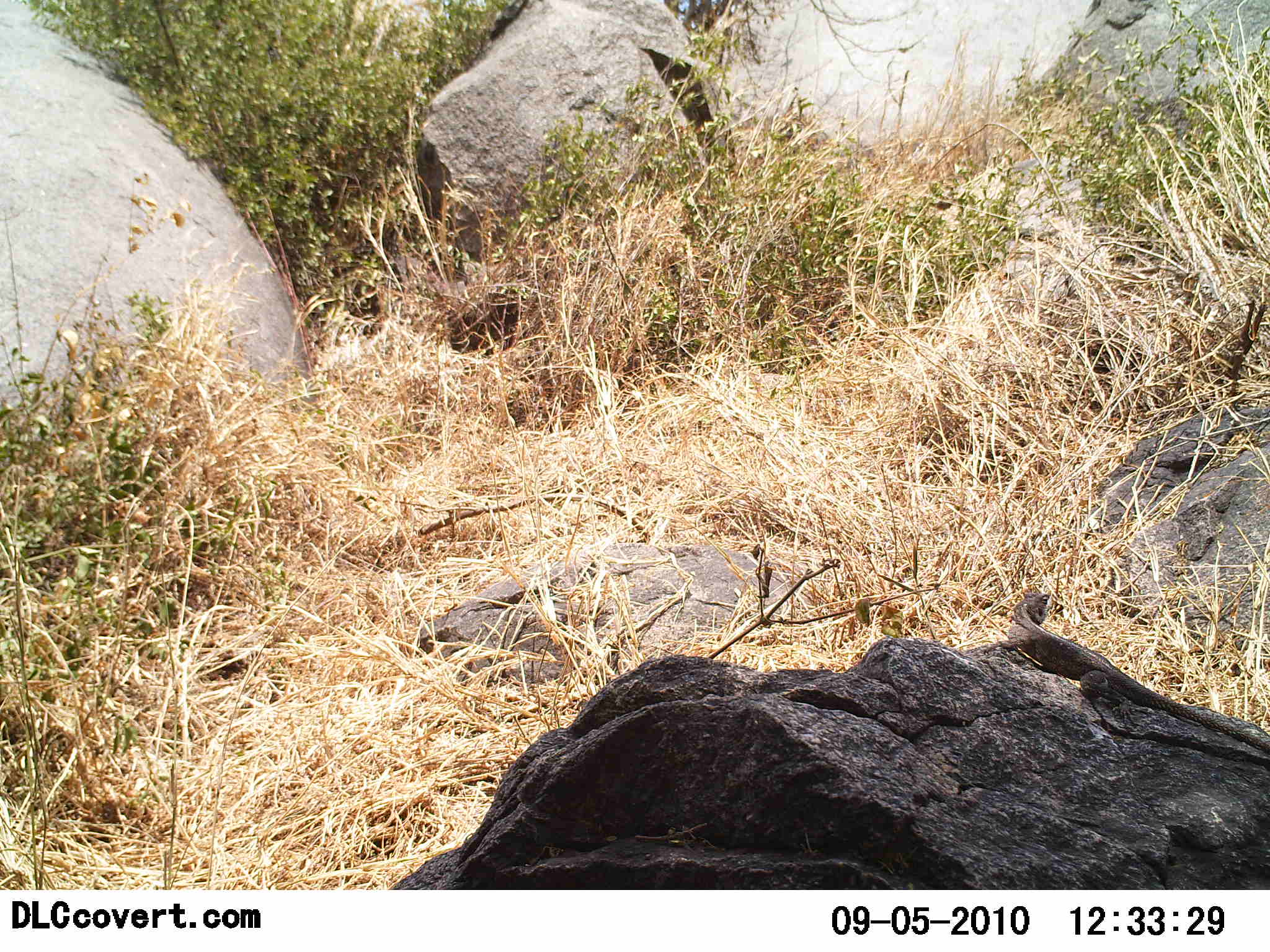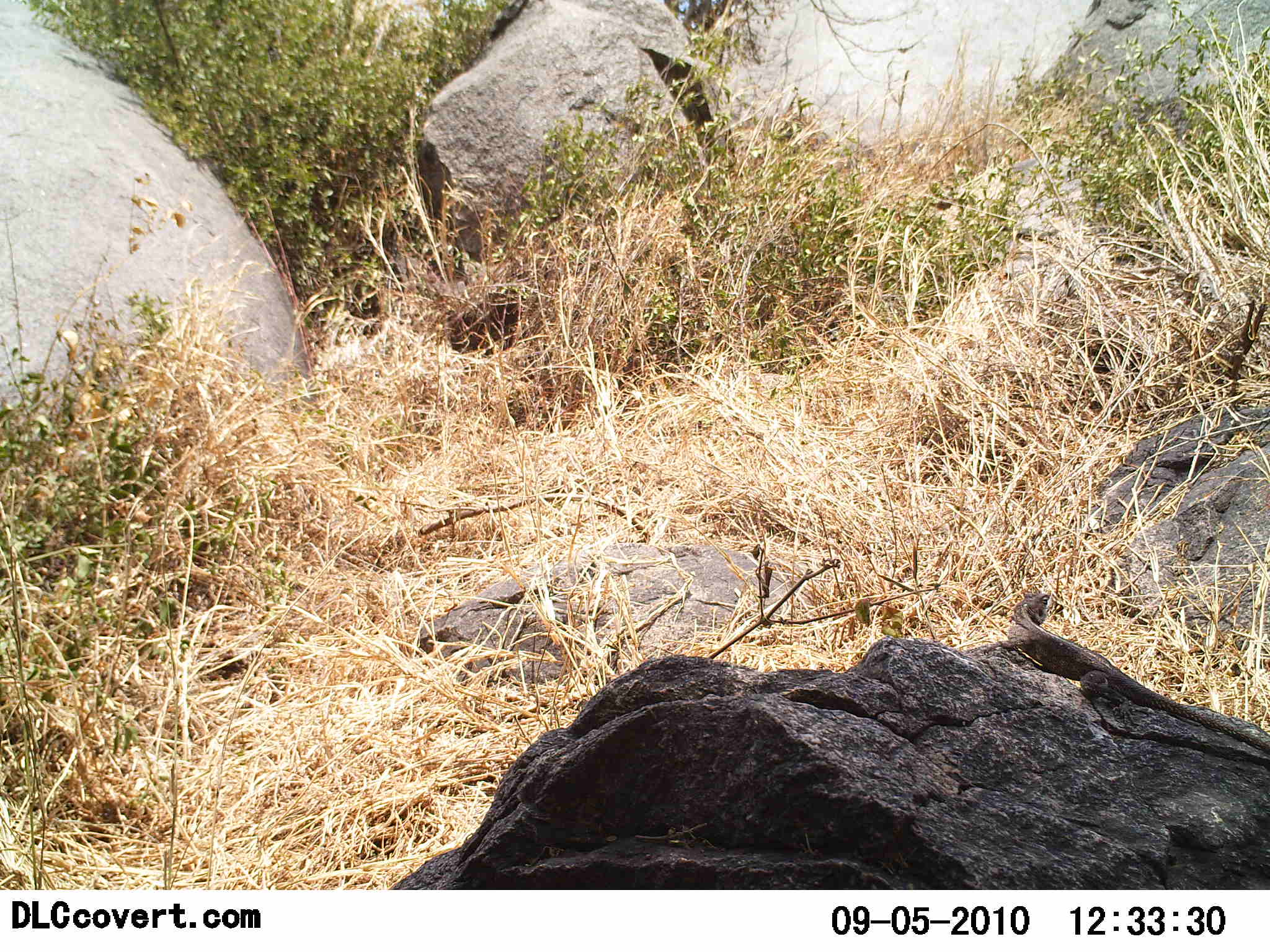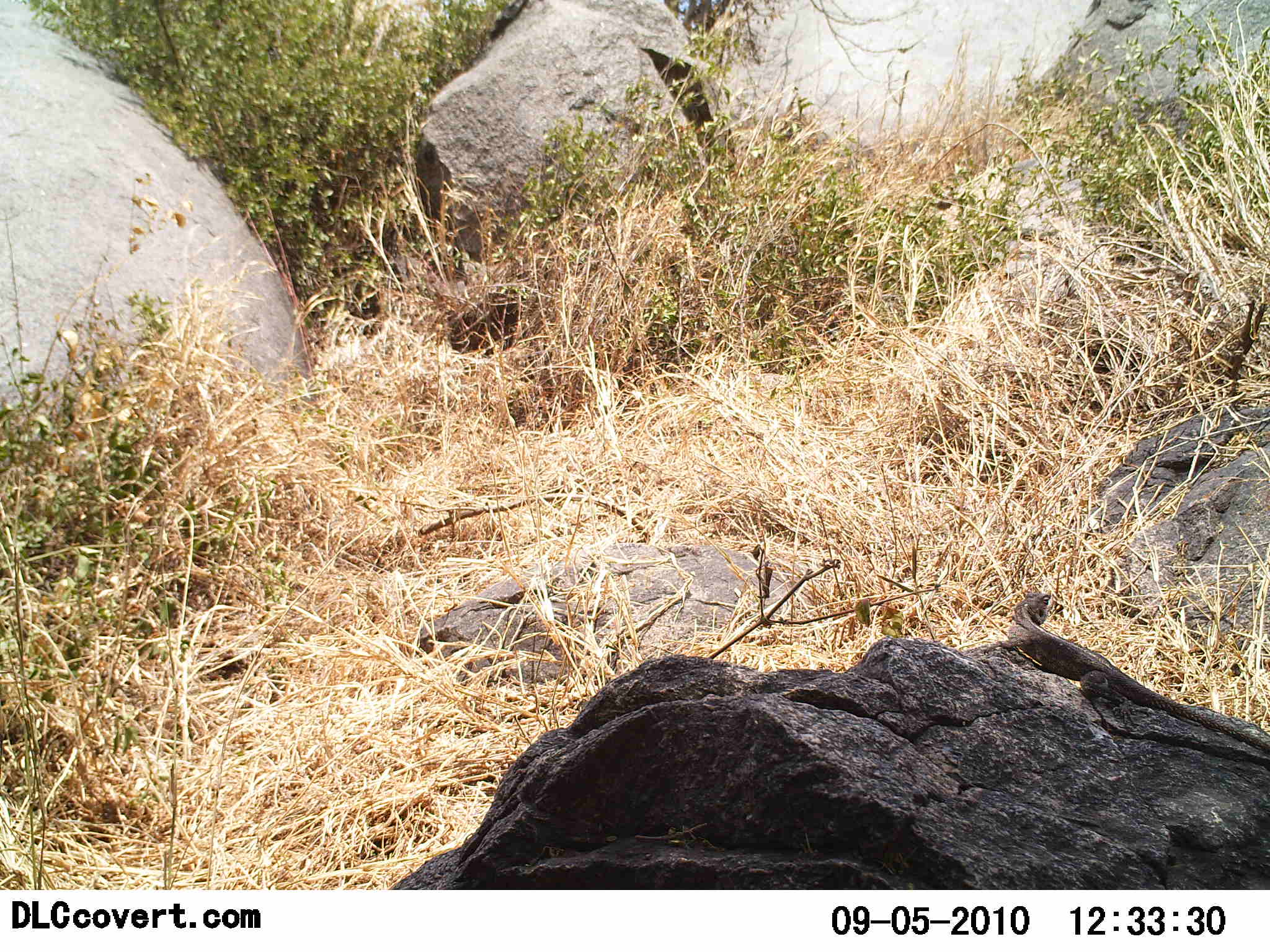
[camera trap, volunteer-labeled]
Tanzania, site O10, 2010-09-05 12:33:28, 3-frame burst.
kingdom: Animalia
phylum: Chordata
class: Reptilia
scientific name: Reptilia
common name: reptiles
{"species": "reptiles (Reptilia)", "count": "1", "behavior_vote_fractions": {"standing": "30%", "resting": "60%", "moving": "10%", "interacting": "0%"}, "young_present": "0%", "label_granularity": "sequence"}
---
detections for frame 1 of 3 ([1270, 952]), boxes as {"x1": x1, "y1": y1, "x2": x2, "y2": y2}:
animal: {"x1": 984, "y1": 590, "x2": 1270, "y2": 754}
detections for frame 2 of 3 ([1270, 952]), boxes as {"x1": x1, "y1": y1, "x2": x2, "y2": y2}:
animal: {"x1": 977, "y1": 590, "x2": 1270, "y2": 757}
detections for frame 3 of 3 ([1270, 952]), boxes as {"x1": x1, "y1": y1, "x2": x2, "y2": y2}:
animal: {"x1": 980, "y1": 592, "x2": 1270, "y2": 752}